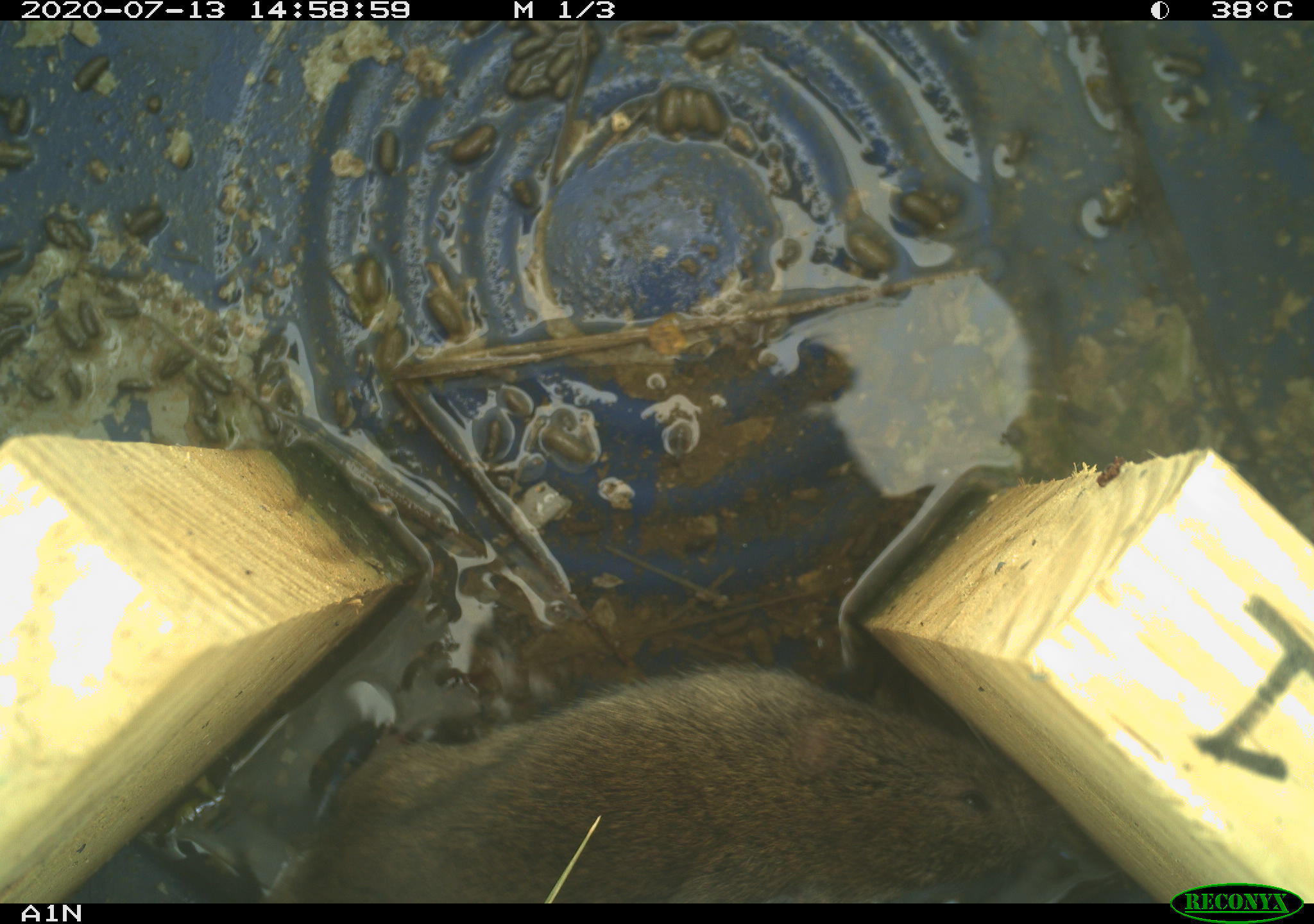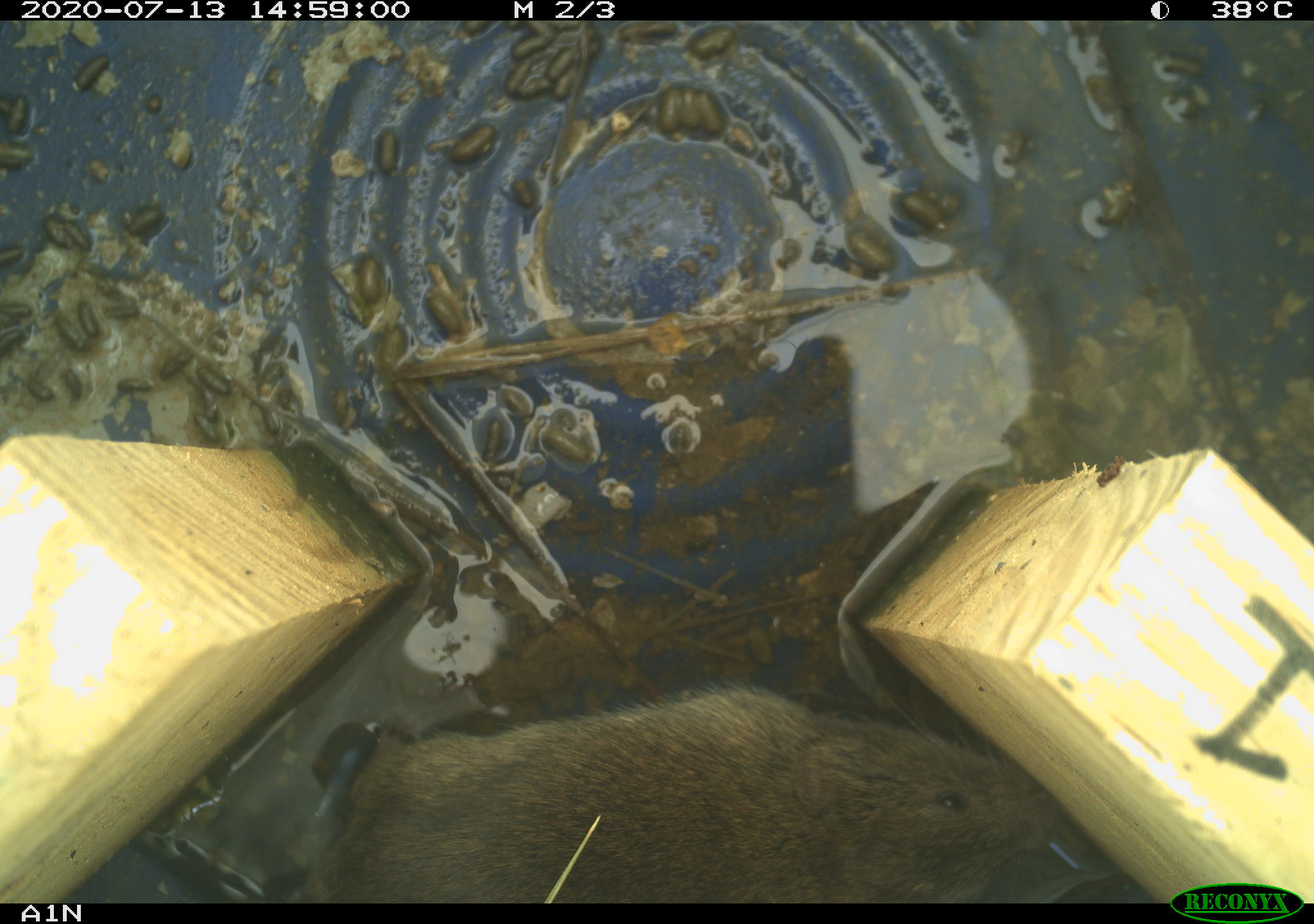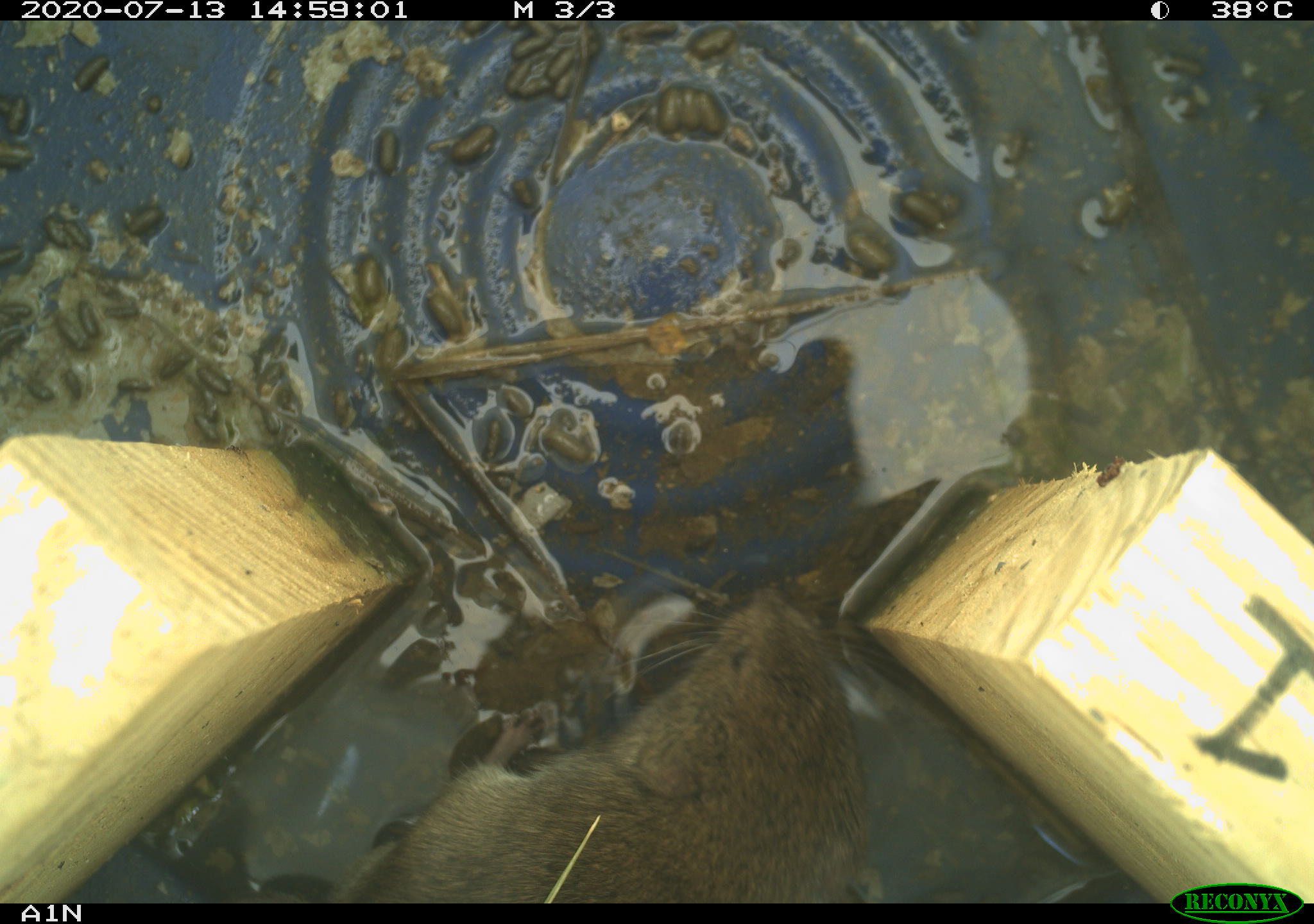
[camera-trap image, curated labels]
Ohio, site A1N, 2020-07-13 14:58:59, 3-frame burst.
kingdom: Animalia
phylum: Chordata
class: Mammalia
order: Rodentia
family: Cricetidae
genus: Microtus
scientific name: Microtus pennsylvanicus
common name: meadow vole